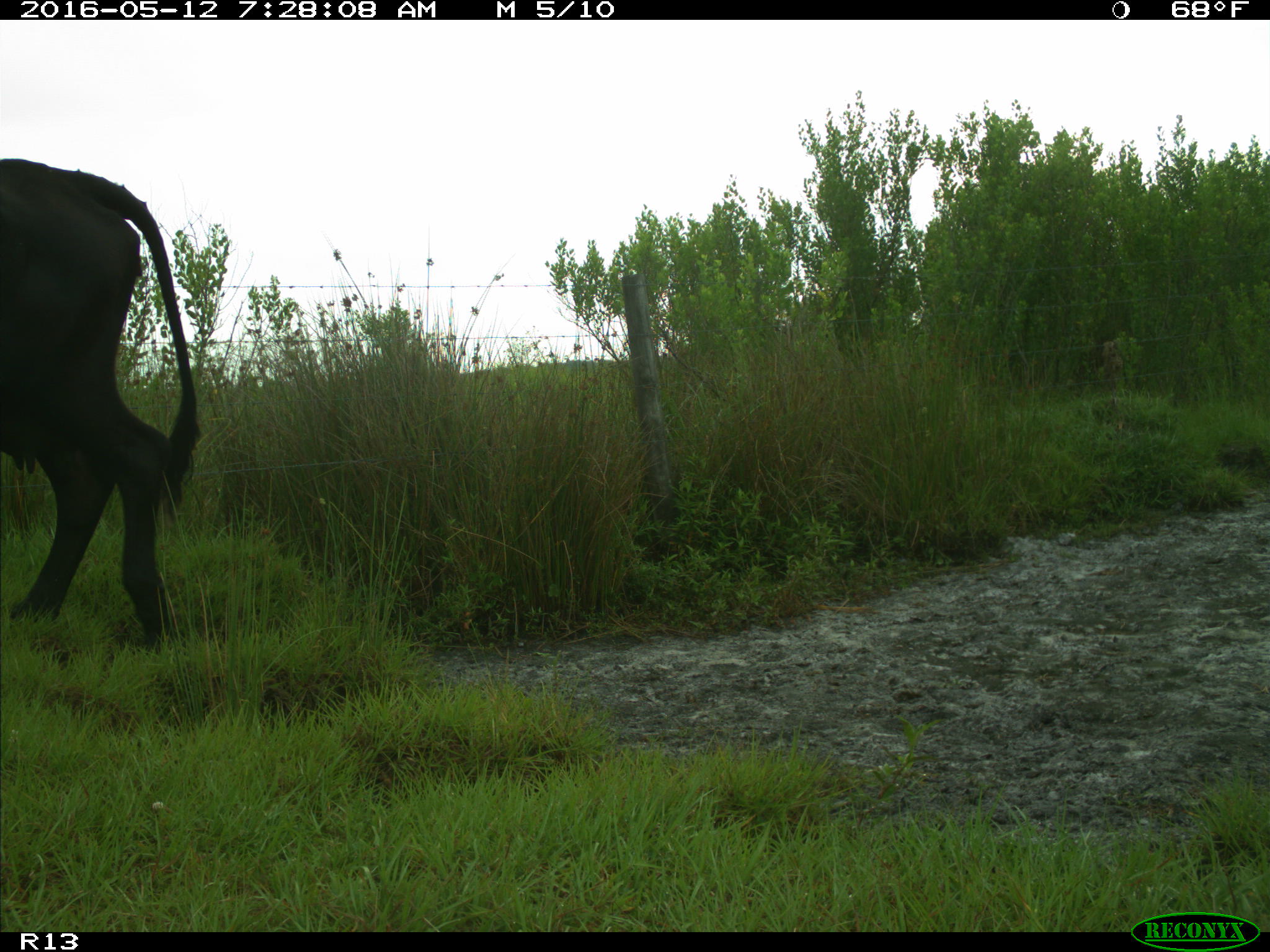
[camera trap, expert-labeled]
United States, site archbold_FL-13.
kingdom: Animalia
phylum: Chordata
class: Mammalia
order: Artiodactyla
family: Bovidae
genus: Bos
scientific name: Bos taurus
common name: domestic cow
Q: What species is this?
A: Bos taurus (domestic cow).